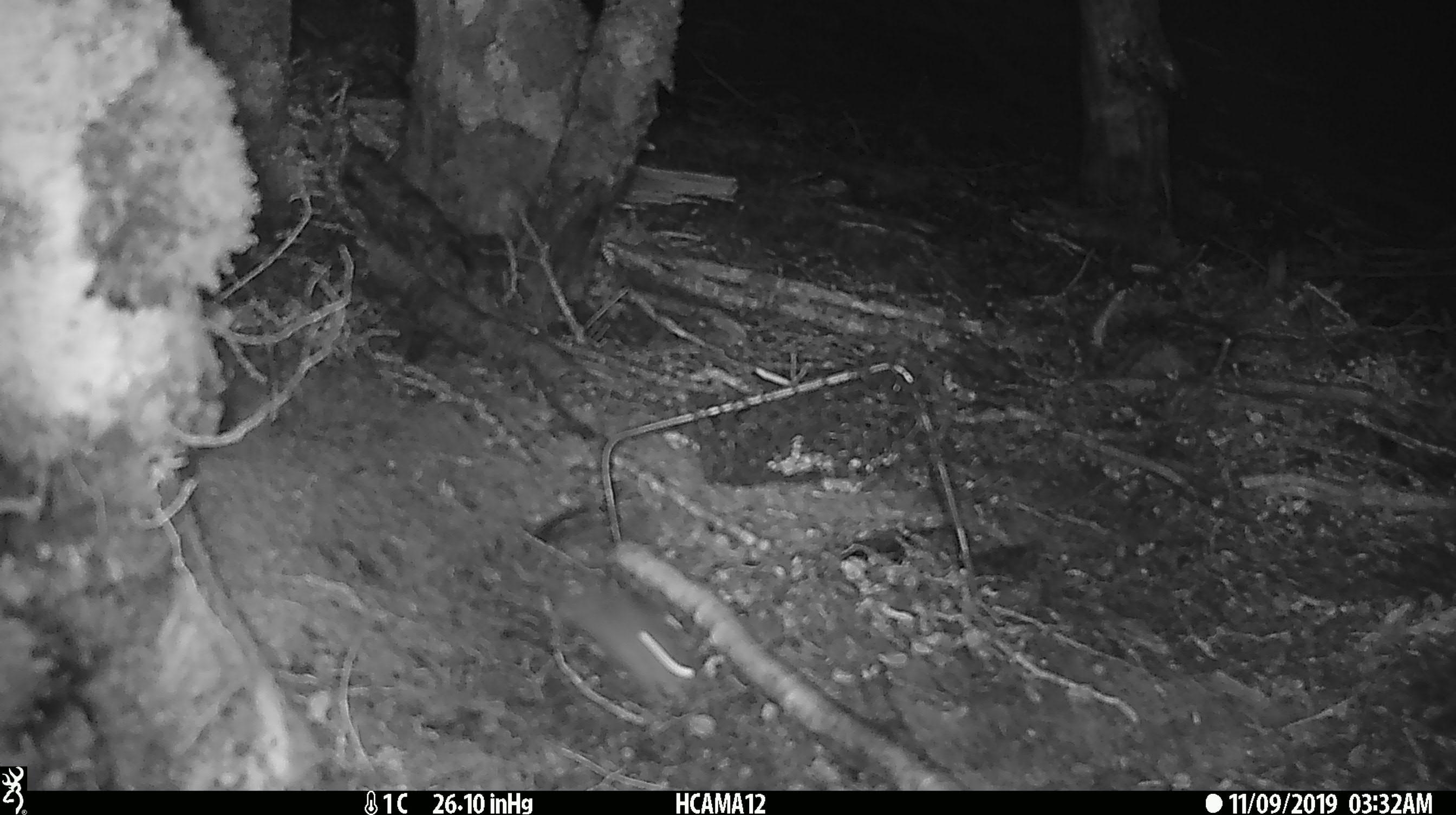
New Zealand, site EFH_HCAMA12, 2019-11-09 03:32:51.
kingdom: Animalia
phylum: Chordata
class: Mammalia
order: Rodentia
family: Muridae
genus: Mus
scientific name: Mus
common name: mouse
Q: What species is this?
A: Mouse (Mus).